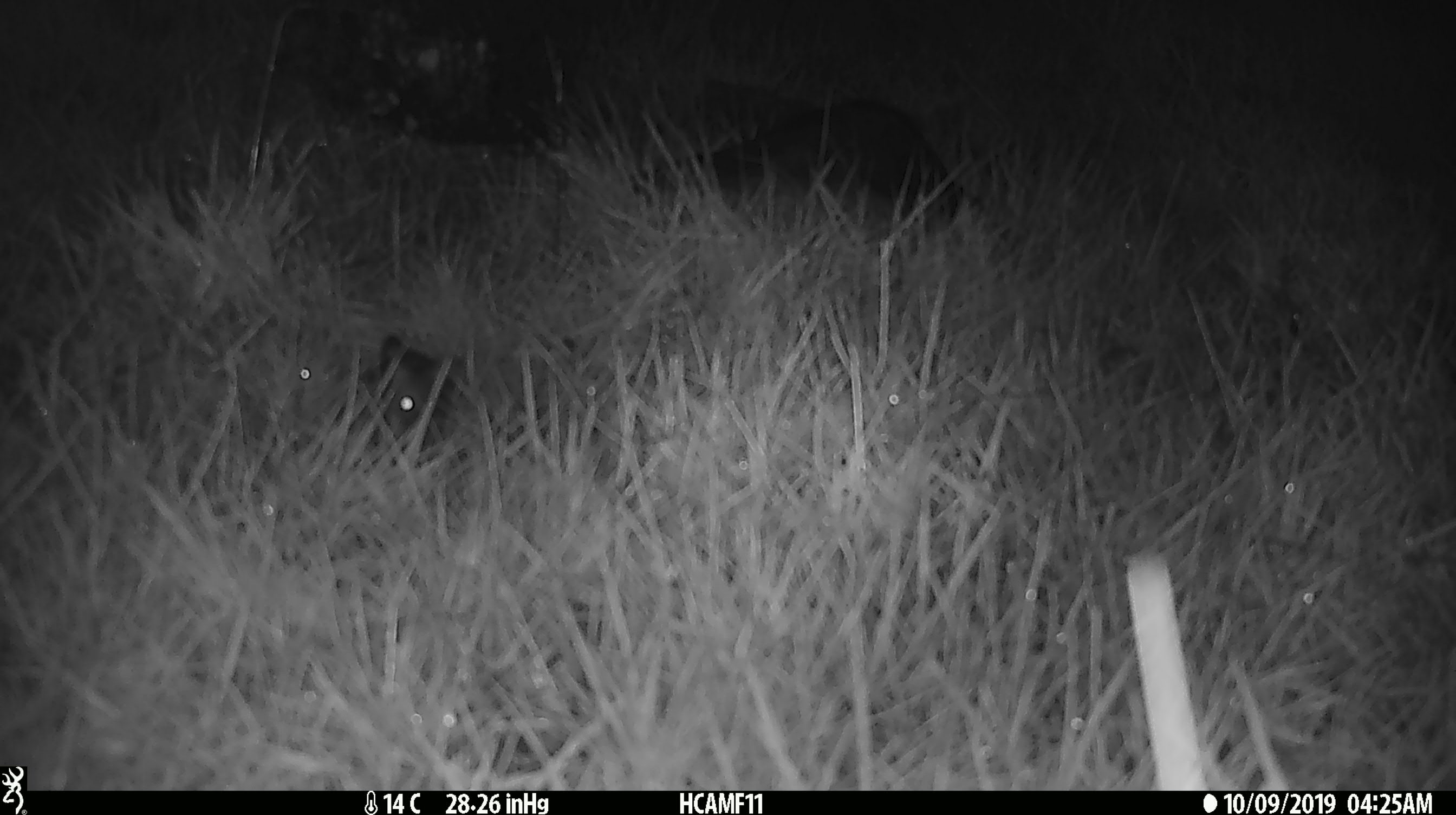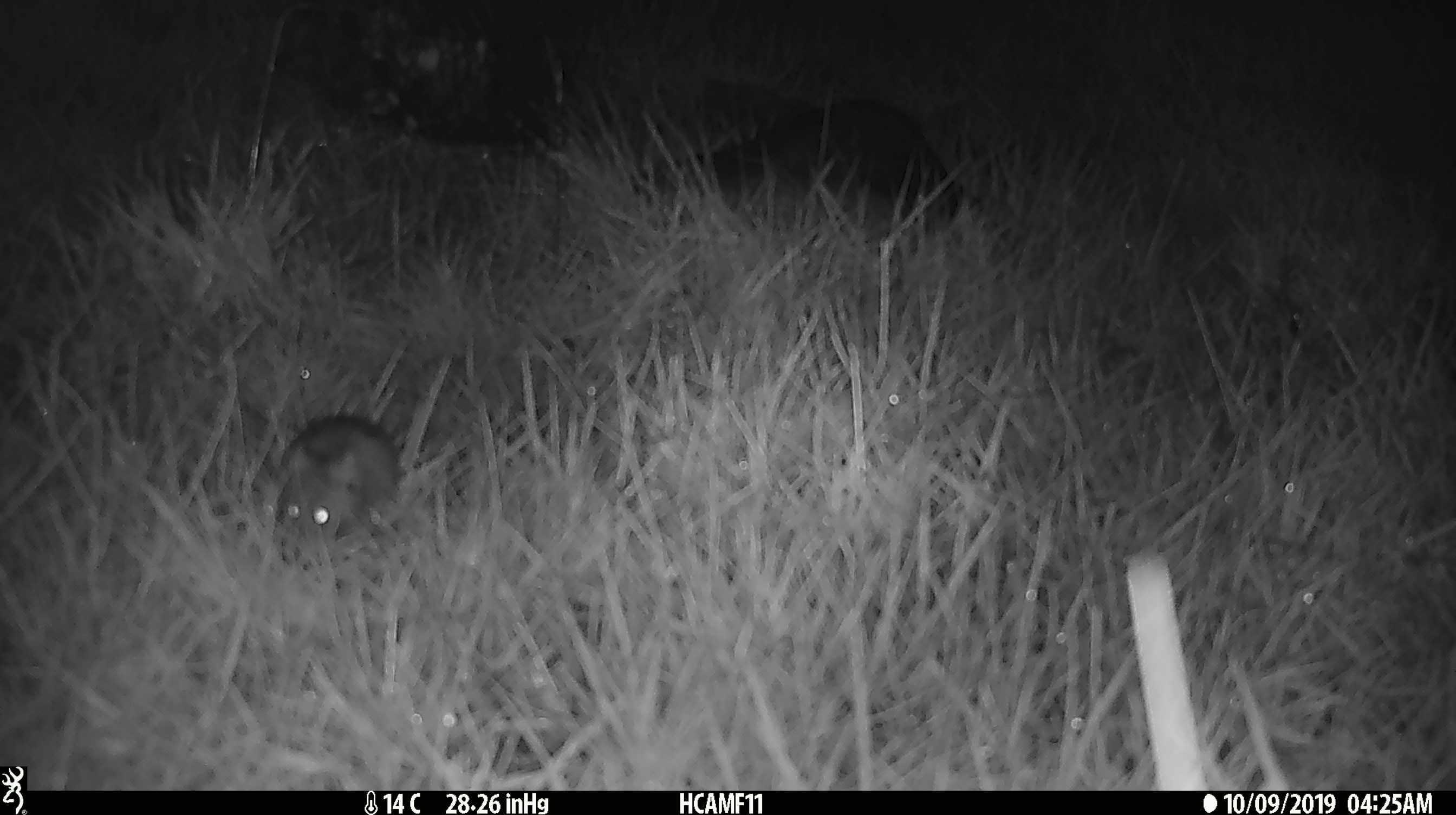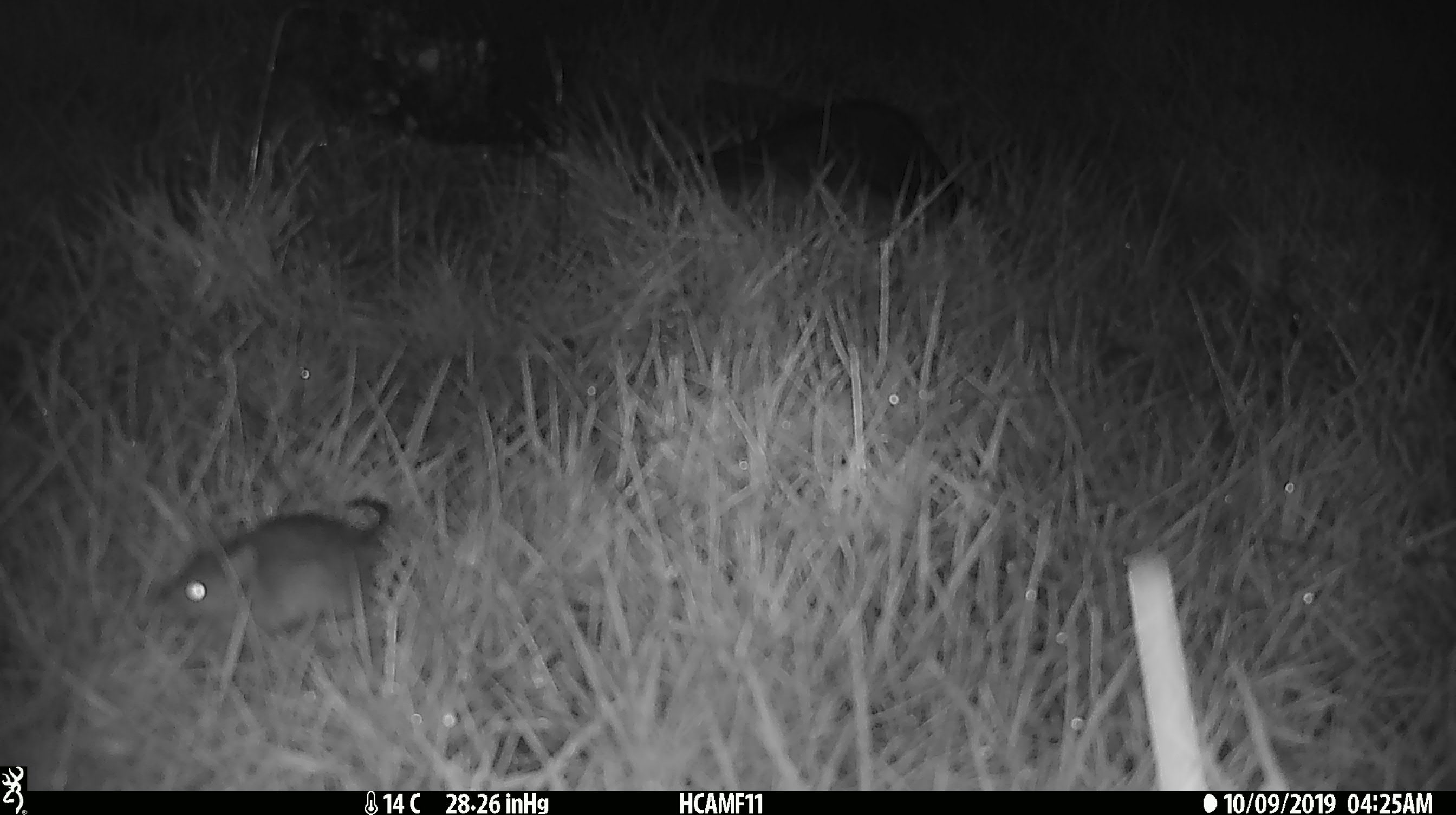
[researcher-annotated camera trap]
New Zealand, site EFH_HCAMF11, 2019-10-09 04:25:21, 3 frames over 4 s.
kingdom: Animalia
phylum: Chordata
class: Mammalia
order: Rodentia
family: Muridae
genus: Mus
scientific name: Mus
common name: mouse